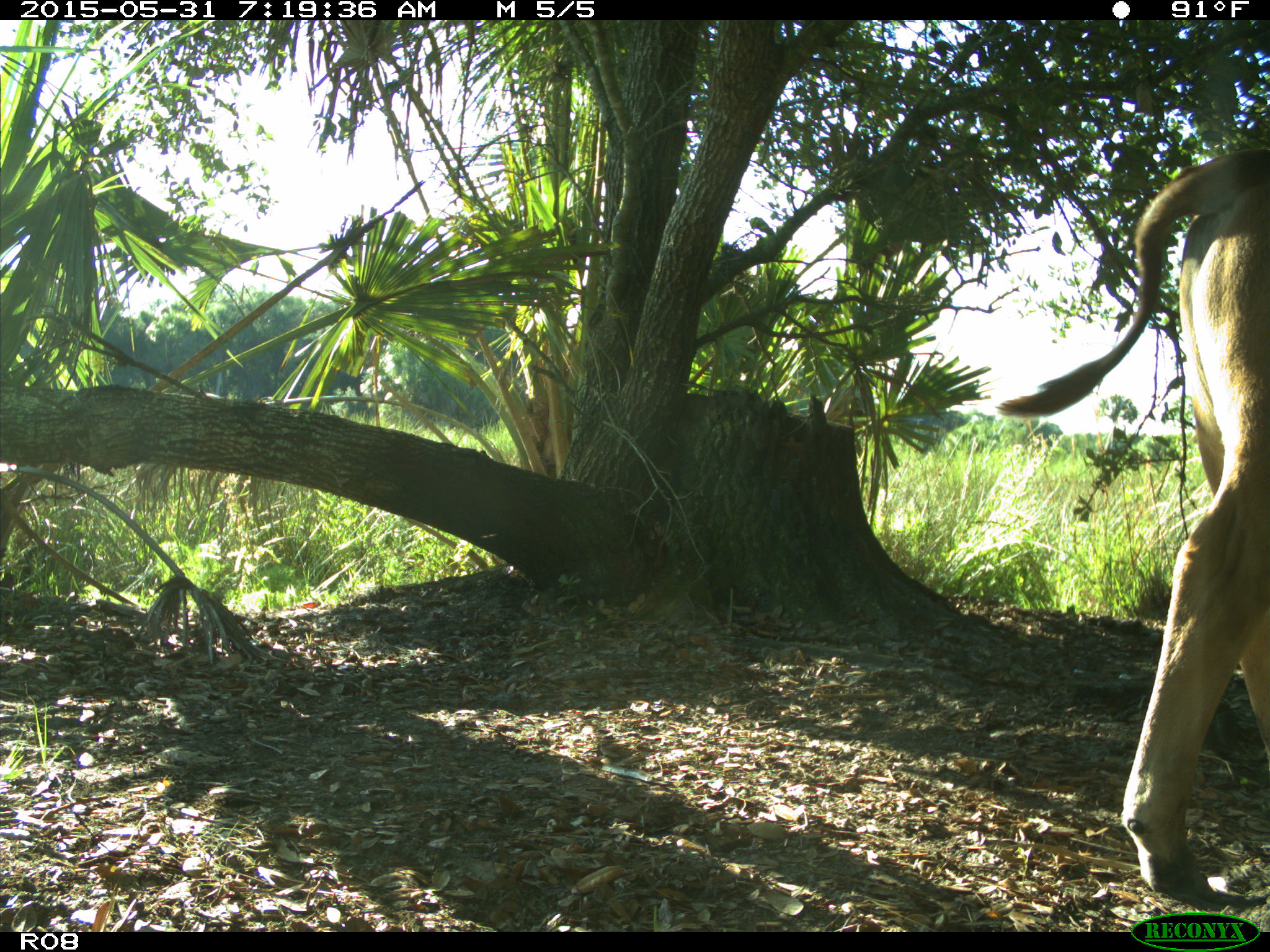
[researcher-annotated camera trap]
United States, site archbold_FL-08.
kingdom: Animalia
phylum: Chordata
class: Mammalia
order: Artiodactyla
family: Bovidae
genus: Bos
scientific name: Bos taurus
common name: domestic cow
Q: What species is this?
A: Bos taurus (domestic cow).